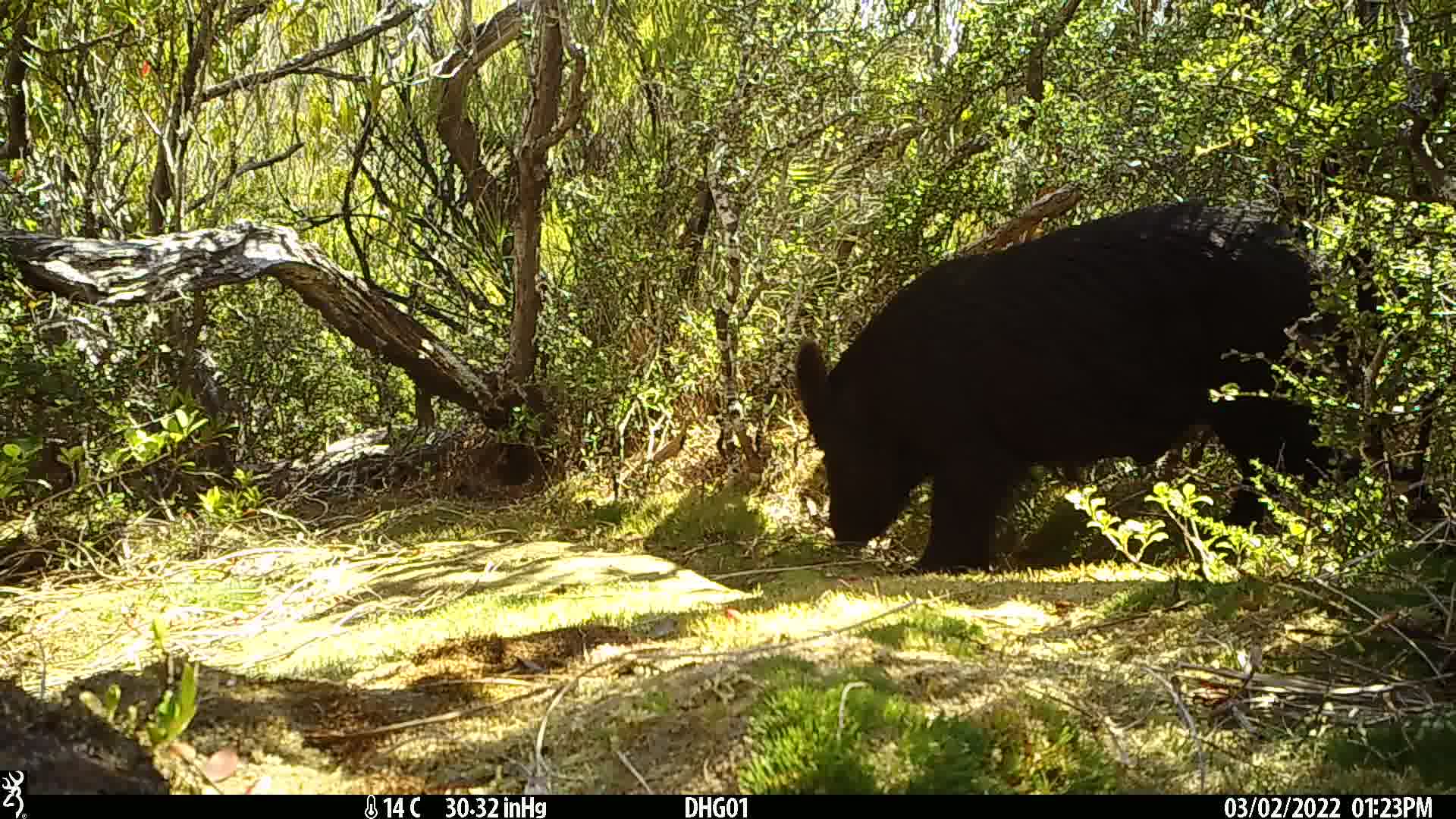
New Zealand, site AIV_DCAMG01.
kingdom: Animalia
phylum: Chordata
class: Mammalia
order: Artiodactyla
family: Suidae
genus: Sus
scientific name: Sus scrofa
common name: pig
Pig (Sus scrofa).